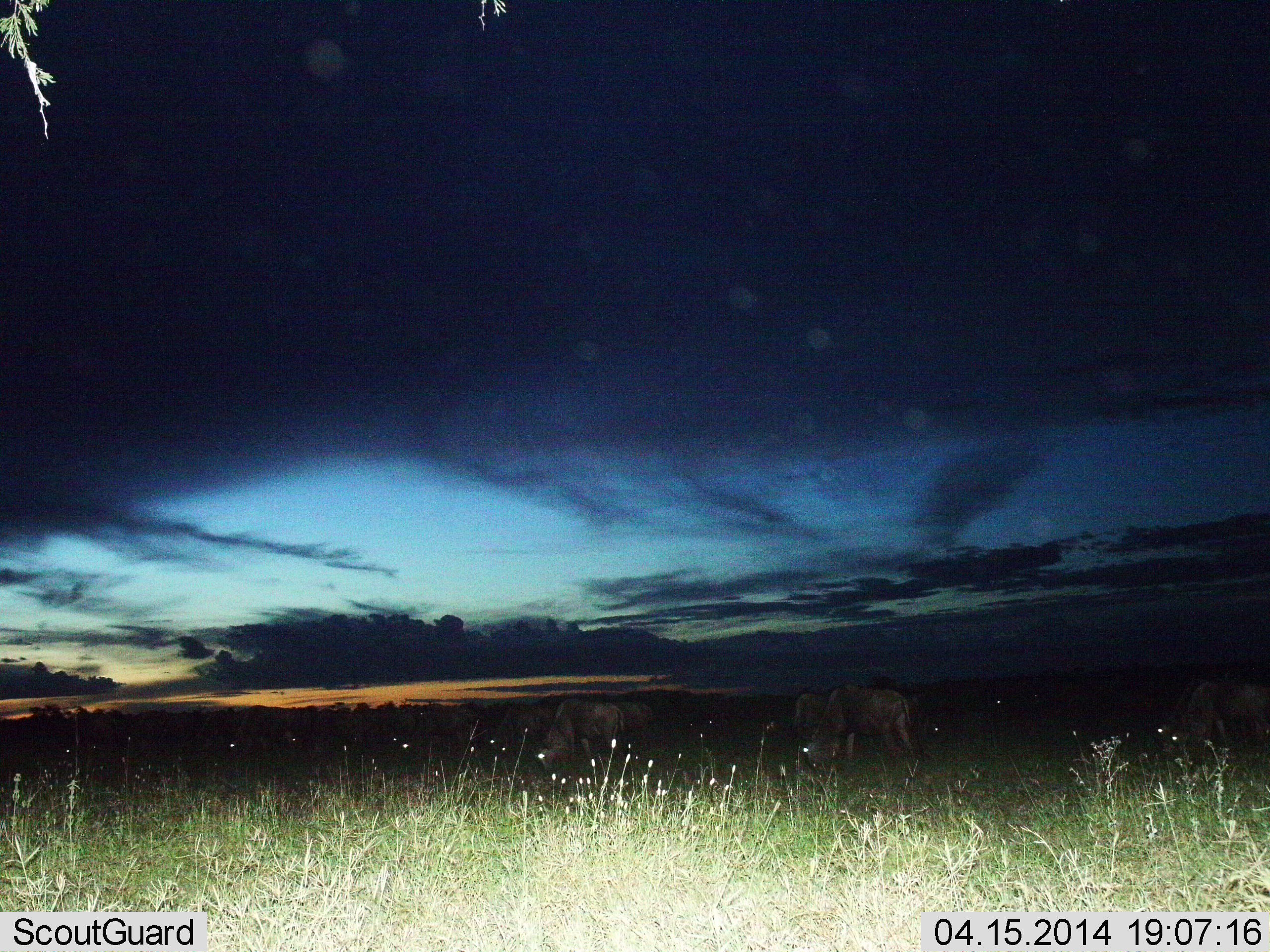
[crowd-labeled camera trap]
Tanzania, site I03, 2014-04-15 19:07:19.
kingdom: Animalia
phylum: Chordata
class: Mammalia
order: Artiodactyla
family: Bovidae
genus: Connochaetes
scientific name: Connochaetes taurinus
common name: blue wildebeest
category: wildebeest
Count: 11-50.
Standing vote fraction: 40%.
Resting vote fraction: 0%.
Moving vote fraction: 0%.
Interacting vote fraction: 0%.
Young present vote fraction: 0%.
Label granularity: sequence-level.